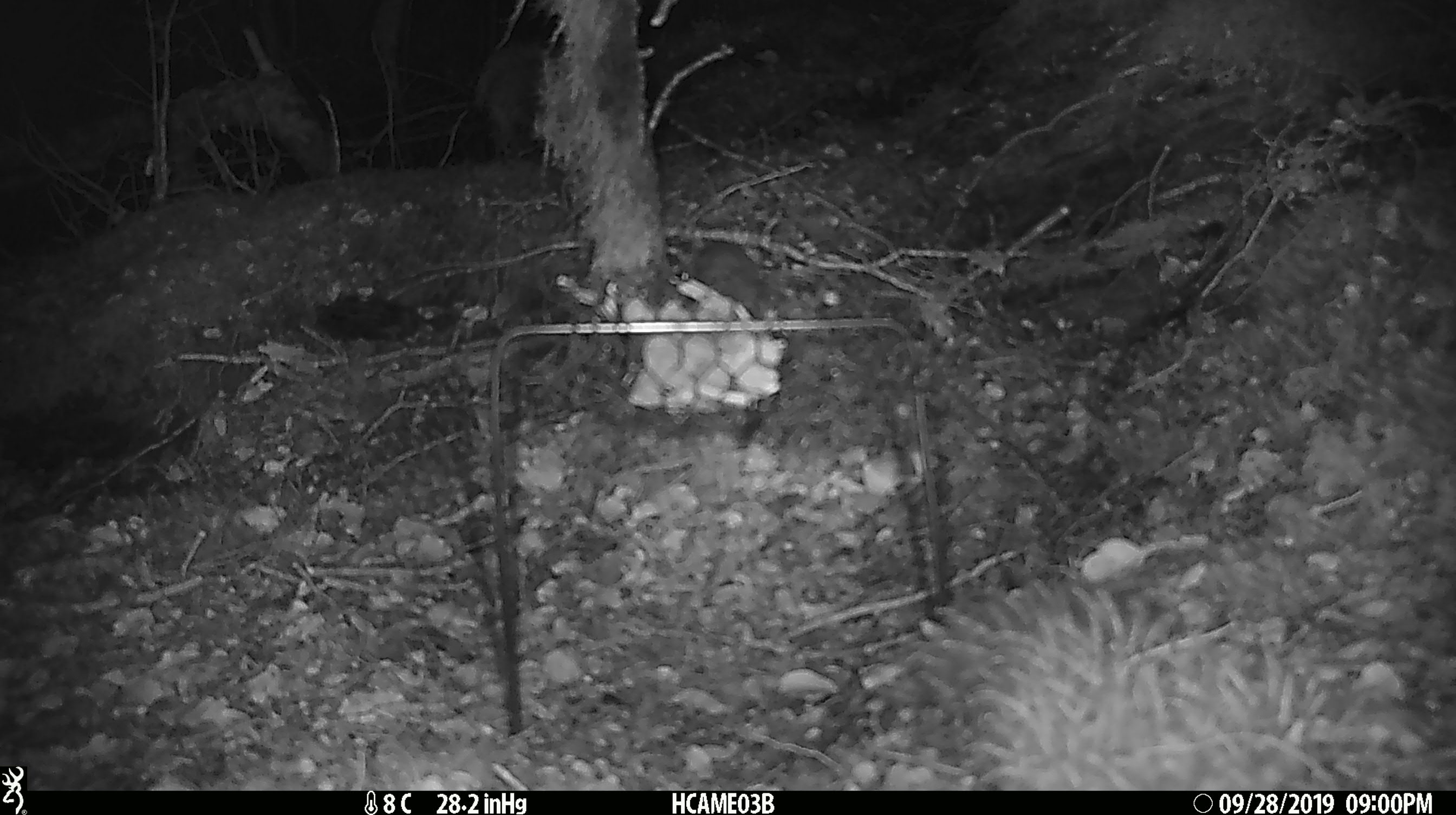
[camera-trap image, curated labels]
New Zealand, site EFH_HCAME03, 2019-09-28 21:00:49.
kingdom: Animalia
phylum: Chordata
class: Mammalia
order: Rodentia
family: Muridae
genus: Mus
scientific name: Mus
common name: mouse